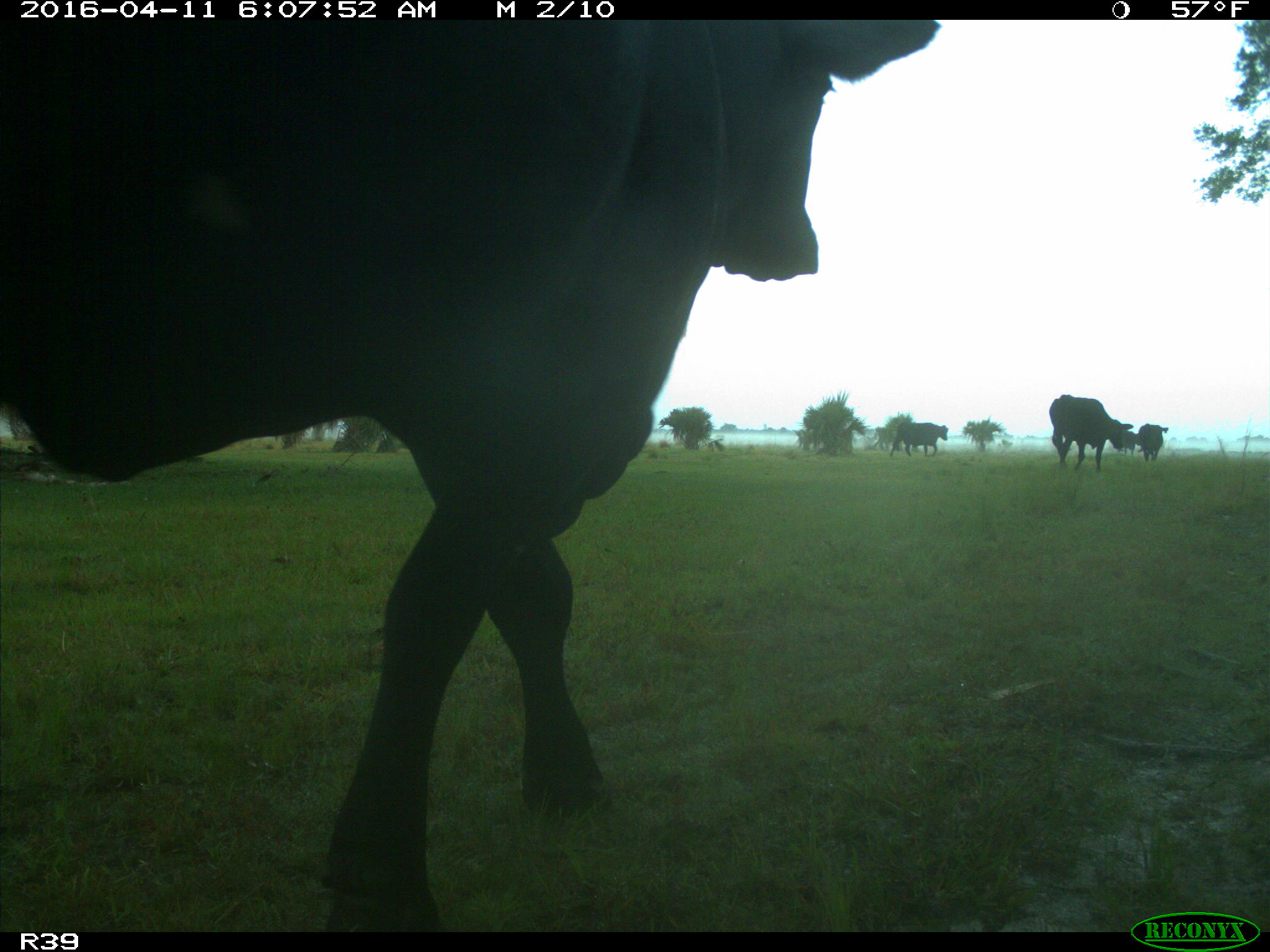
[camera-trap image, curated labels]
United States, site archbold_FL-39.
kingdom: Animalia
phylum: Chordata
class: Mammalia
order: Artiodactyla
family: Bovidae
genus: Bos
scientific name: Bos taurus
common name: domestic cow